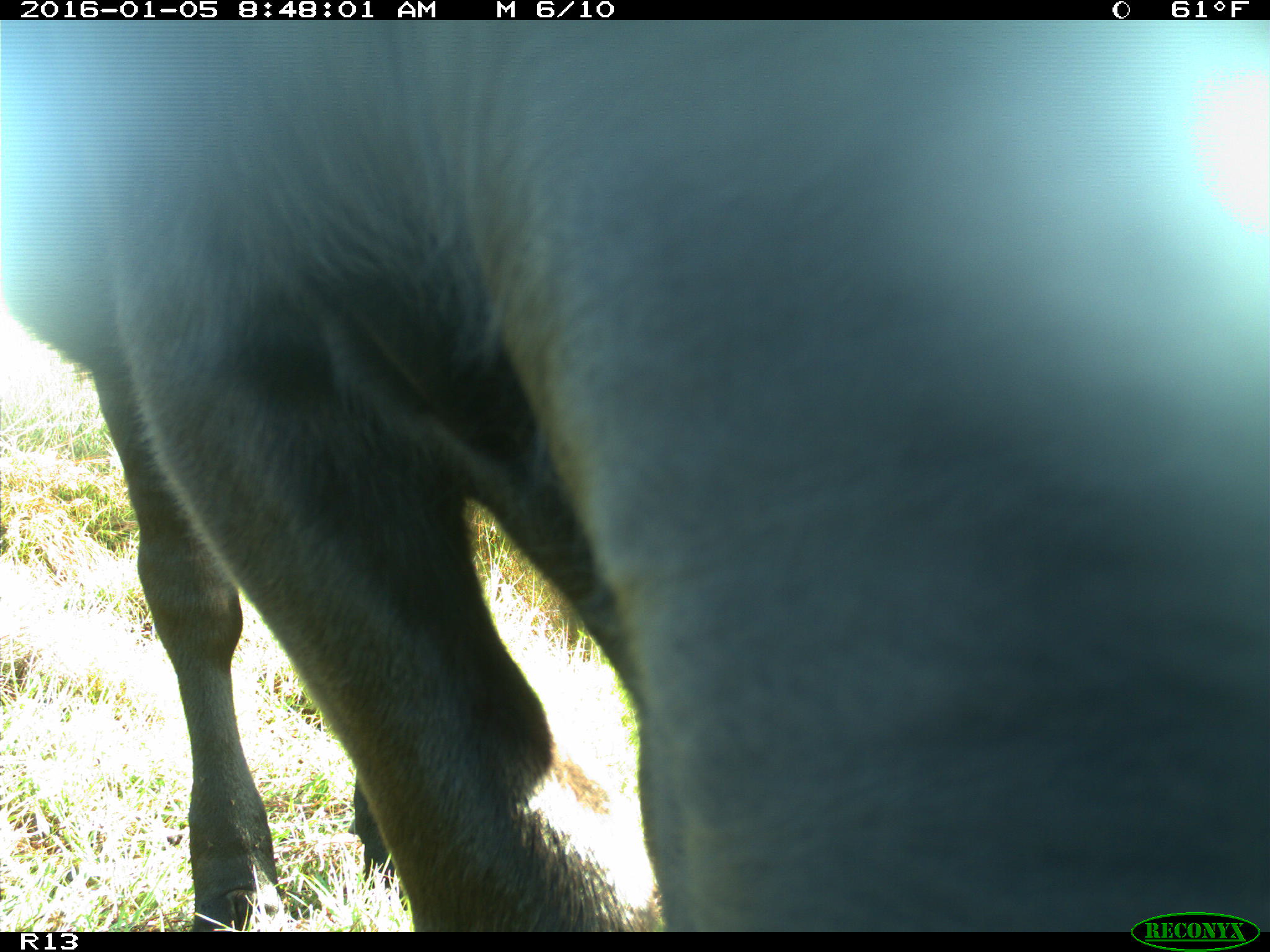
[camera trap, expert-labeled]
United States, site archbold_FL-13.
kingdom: Animalia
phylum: Chordata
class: Mammalia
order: Artiodactyla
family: Bovidae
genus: Bos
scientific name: Bos taurus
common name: domestic cow